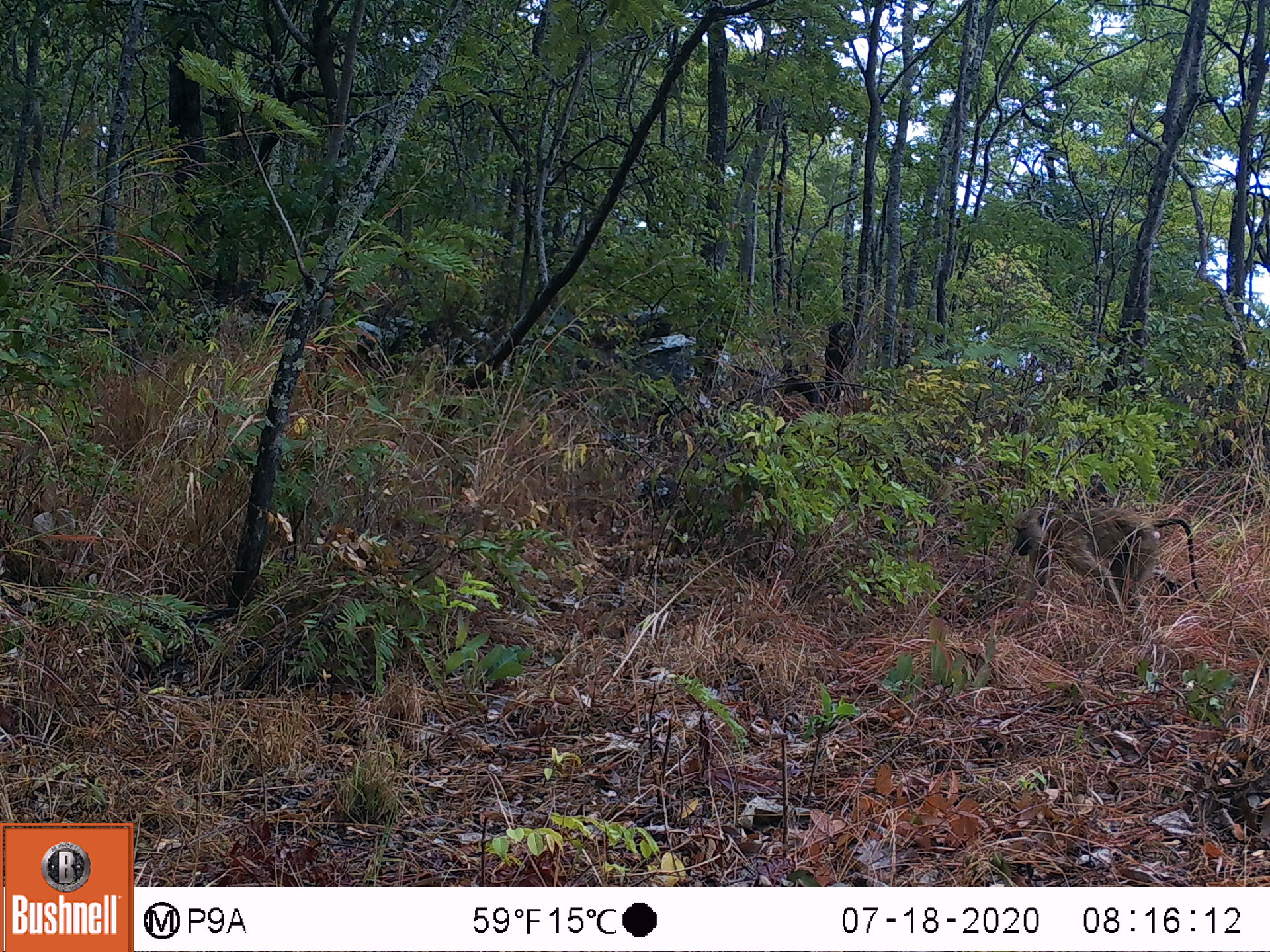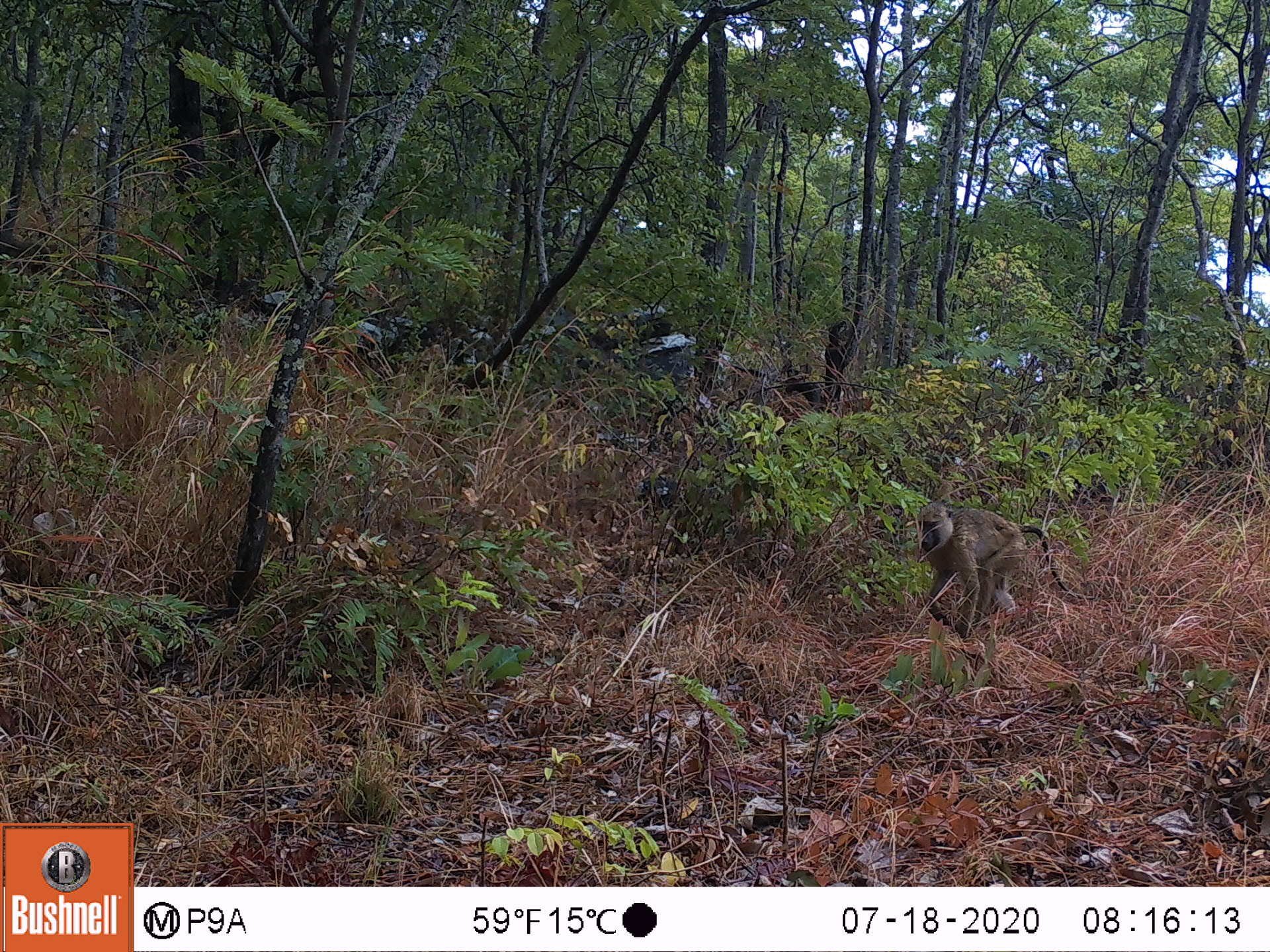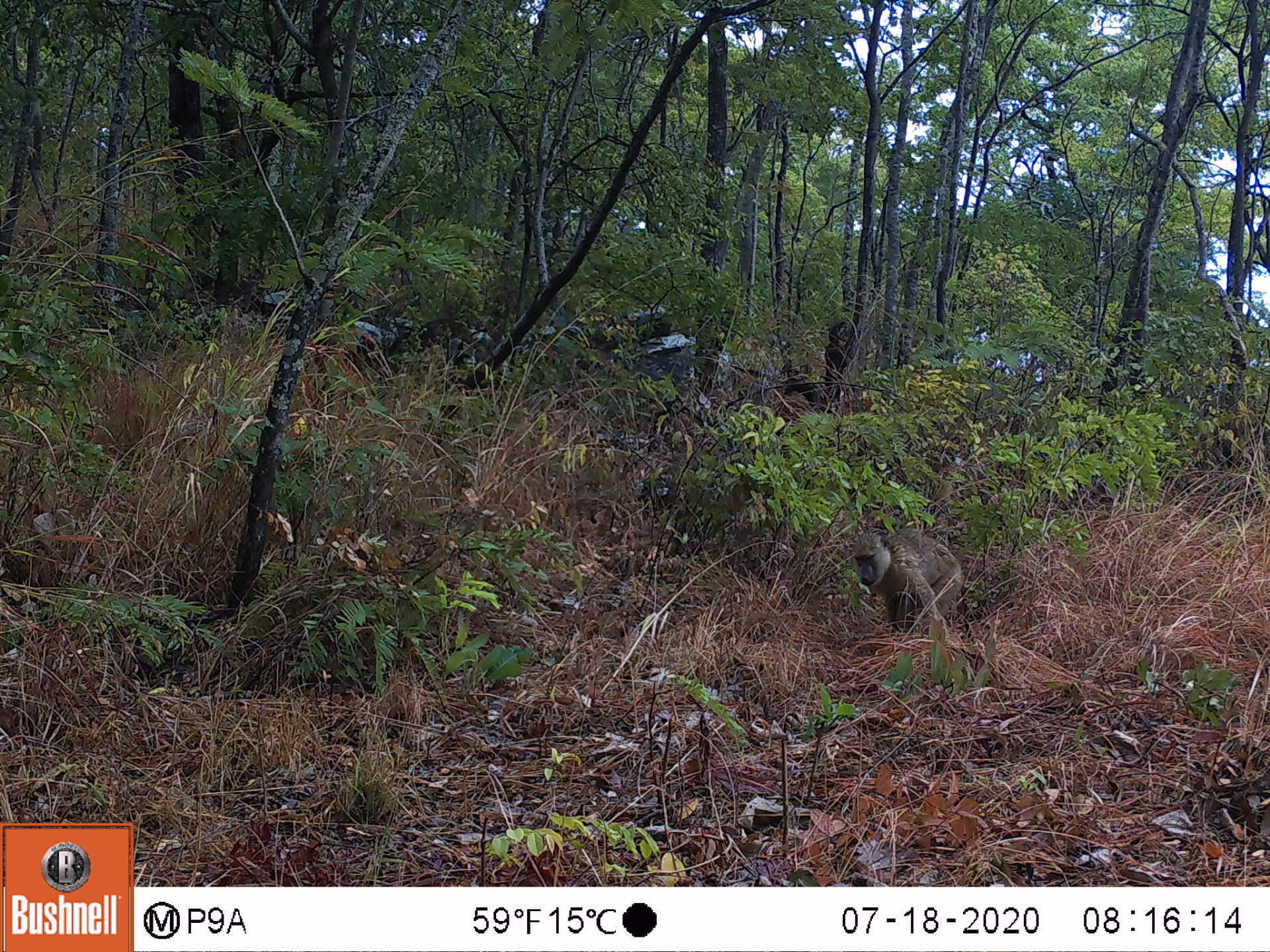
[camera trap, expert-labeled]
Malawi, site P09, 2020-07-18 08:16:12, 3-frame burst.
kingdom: Animalia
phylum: Chordata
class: Mammalia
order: Primates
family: Cercopithecidae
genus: Papio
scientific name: Papio cynocephalus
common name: yellow baboon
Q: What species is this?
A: Yellow baboon (Papio cynocephalus).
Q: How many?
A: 1.